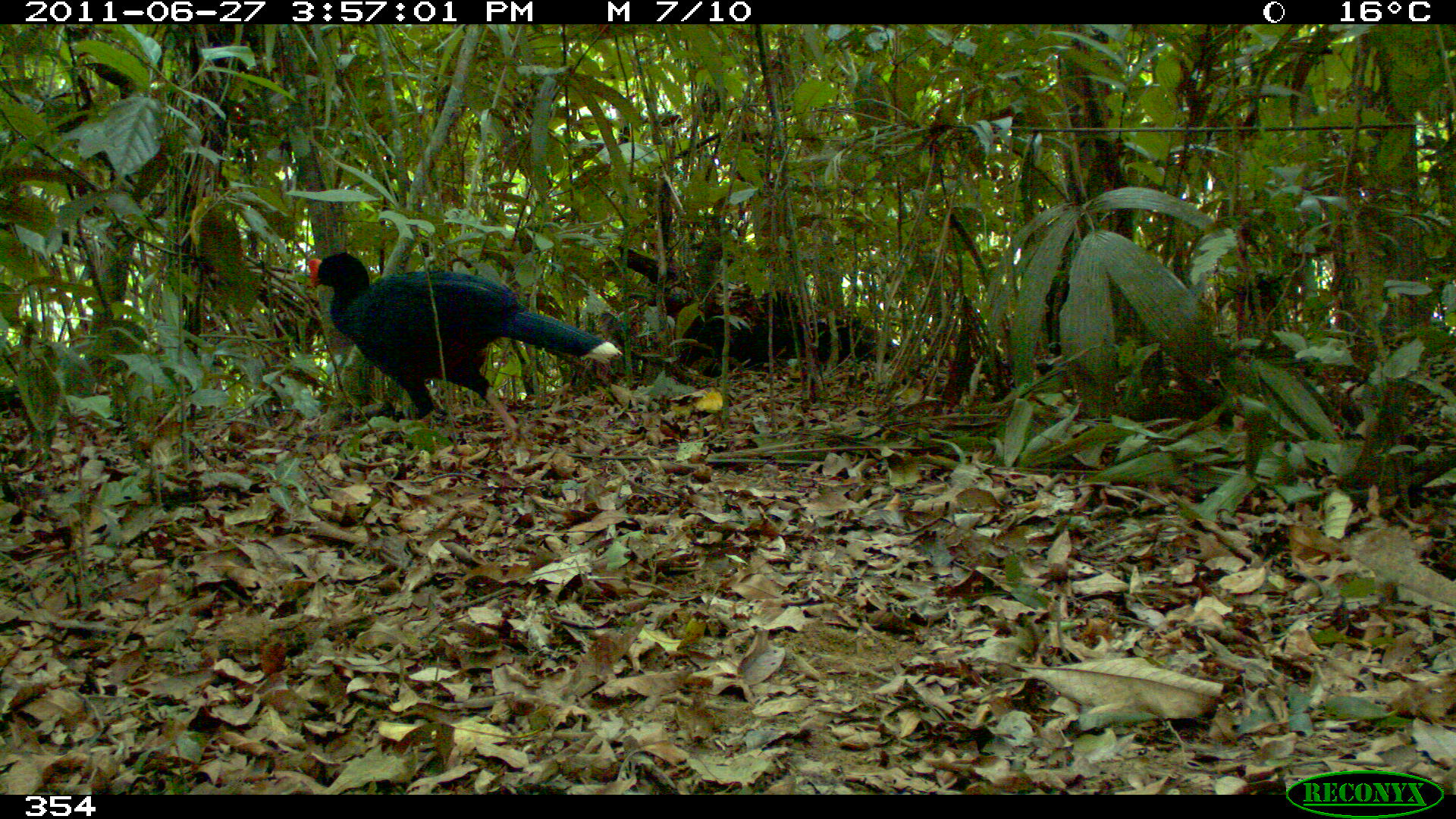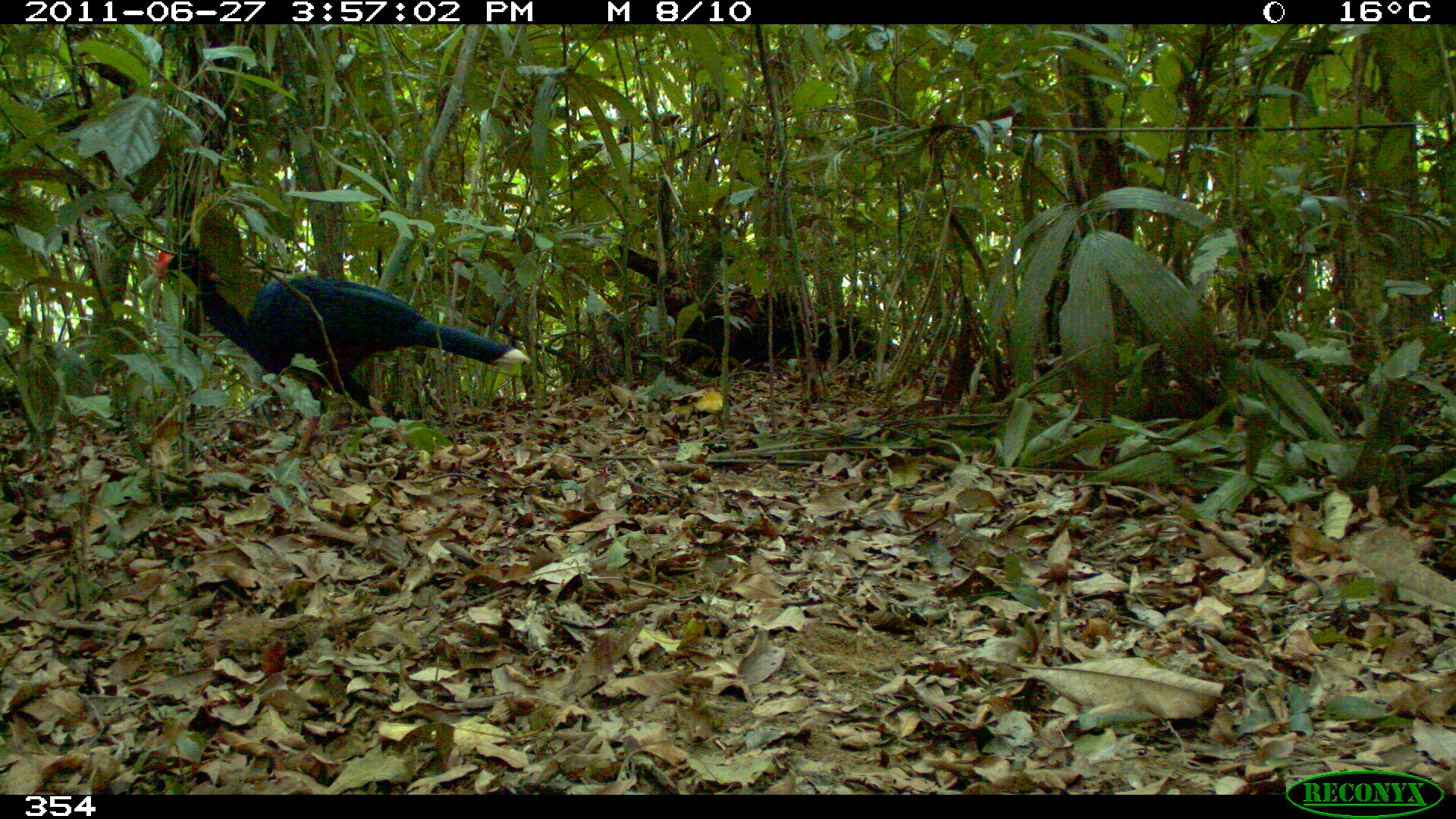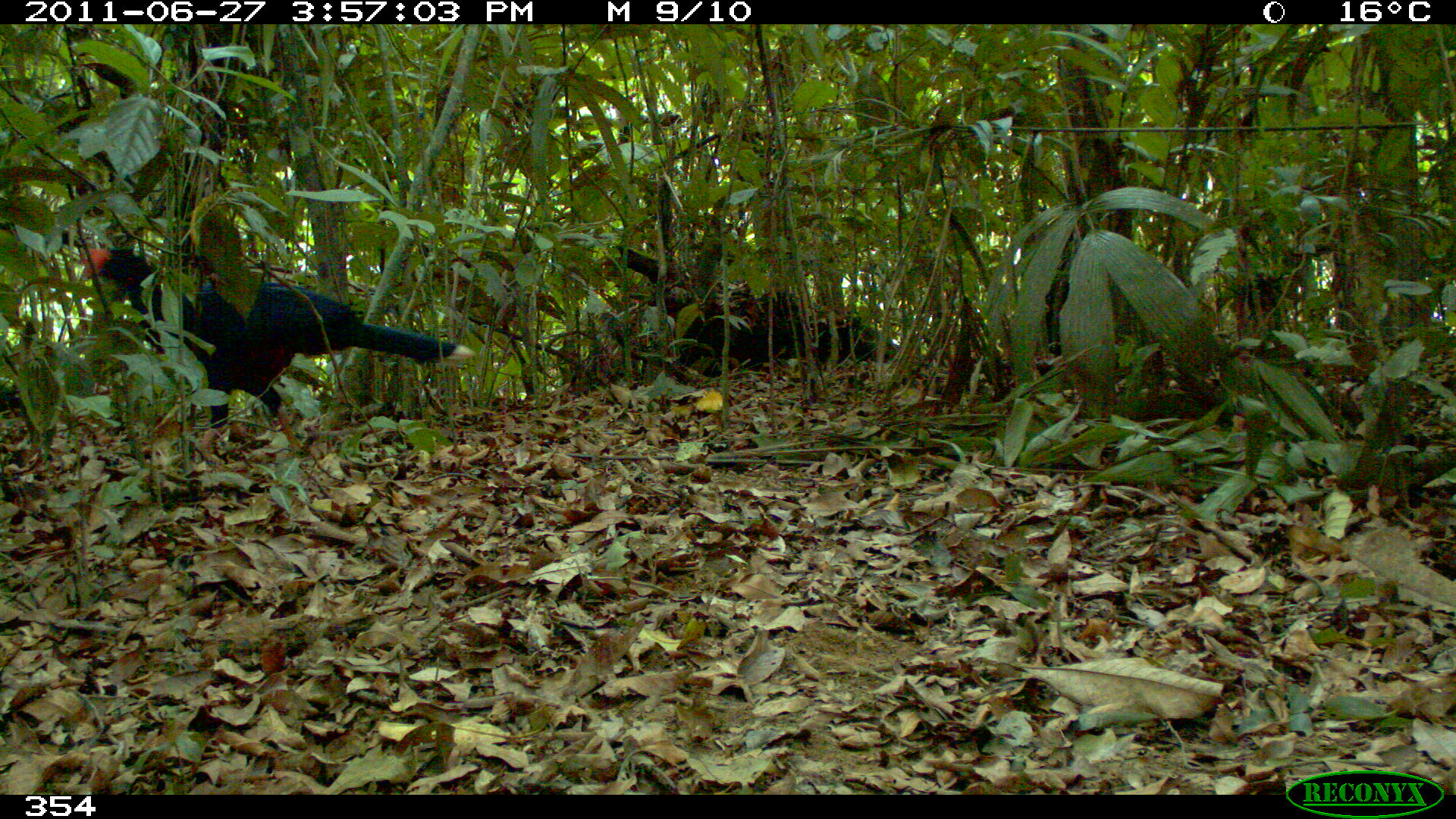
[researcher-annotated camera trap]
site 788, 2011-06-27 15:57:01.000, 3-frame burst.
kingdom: Animalia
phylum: Chordata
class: Aves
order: Galliformes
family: Cracidae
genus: Mitu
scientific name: Mitu tuberosum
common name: razor-billed curassow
Mitu tuberosum (razor-billed curassow).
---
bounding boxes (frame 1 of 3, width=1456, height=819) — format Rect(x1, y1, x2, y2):
mitu tuberosum: Rect(306, 250, 621, 434)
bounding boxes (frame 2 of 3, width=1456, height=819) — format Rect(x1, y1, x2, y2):
mitu tuberosum: Rect(156, 242, 529, 443)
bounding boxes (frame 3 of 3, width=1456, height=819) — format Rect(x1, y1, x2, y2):
mitu tuberosum: Rect(78, 249, 474, 450)